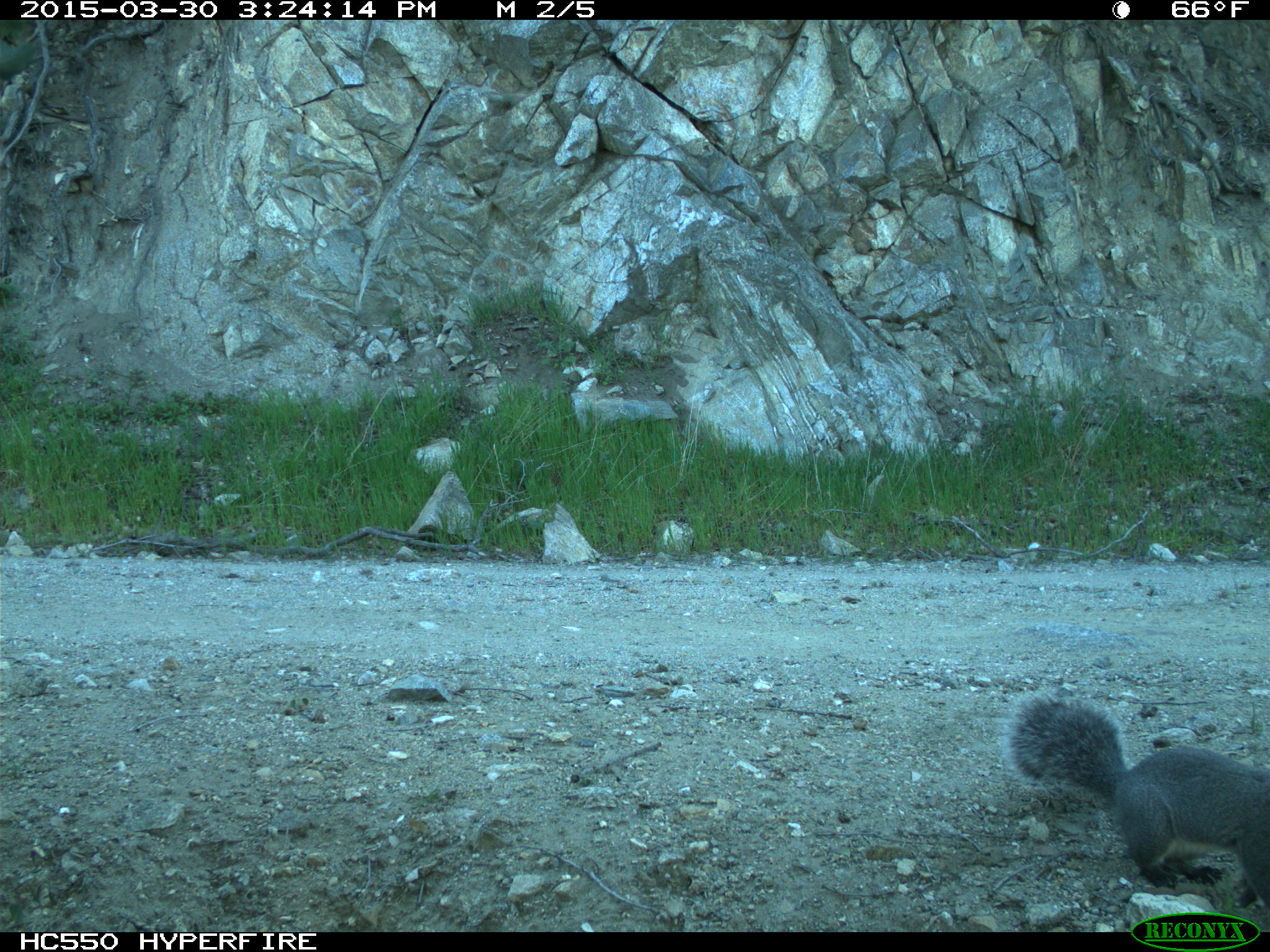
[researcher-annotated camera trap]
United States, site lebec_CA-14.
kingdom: Animalia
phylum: Chordata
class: Mammalia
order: Rodentia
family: Sciuridae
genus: Sciurus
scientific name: Sciurus carolinensis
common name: eastern gray squirrel